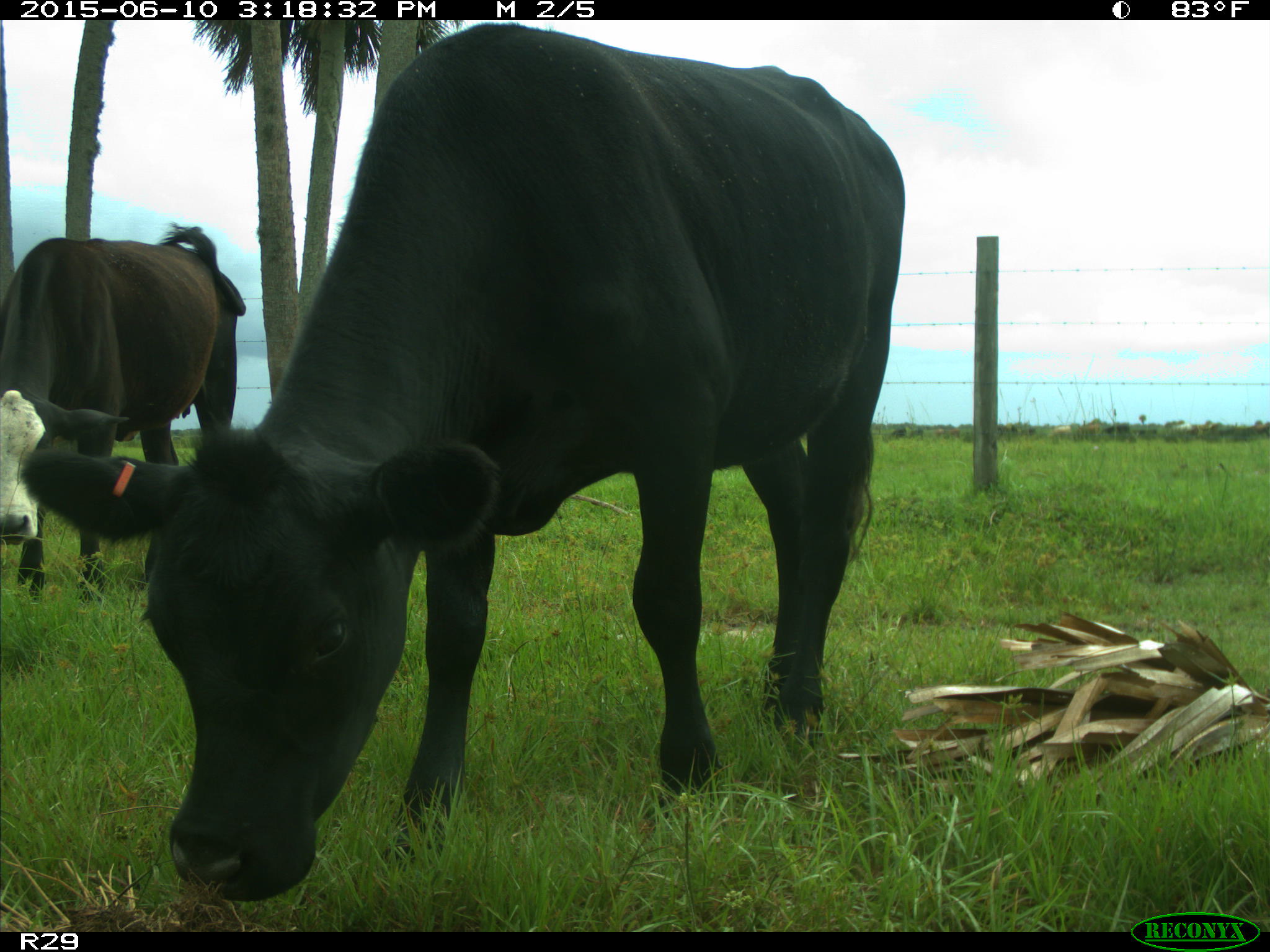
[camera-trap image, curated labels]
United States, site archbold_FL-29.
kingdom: Animalia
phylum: Chordata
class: Mammalia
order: Artiodactyla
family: Bovidae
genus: Bos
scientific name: Bos taurus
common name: domestic cow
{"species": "Bos taurus (domestic cow)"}